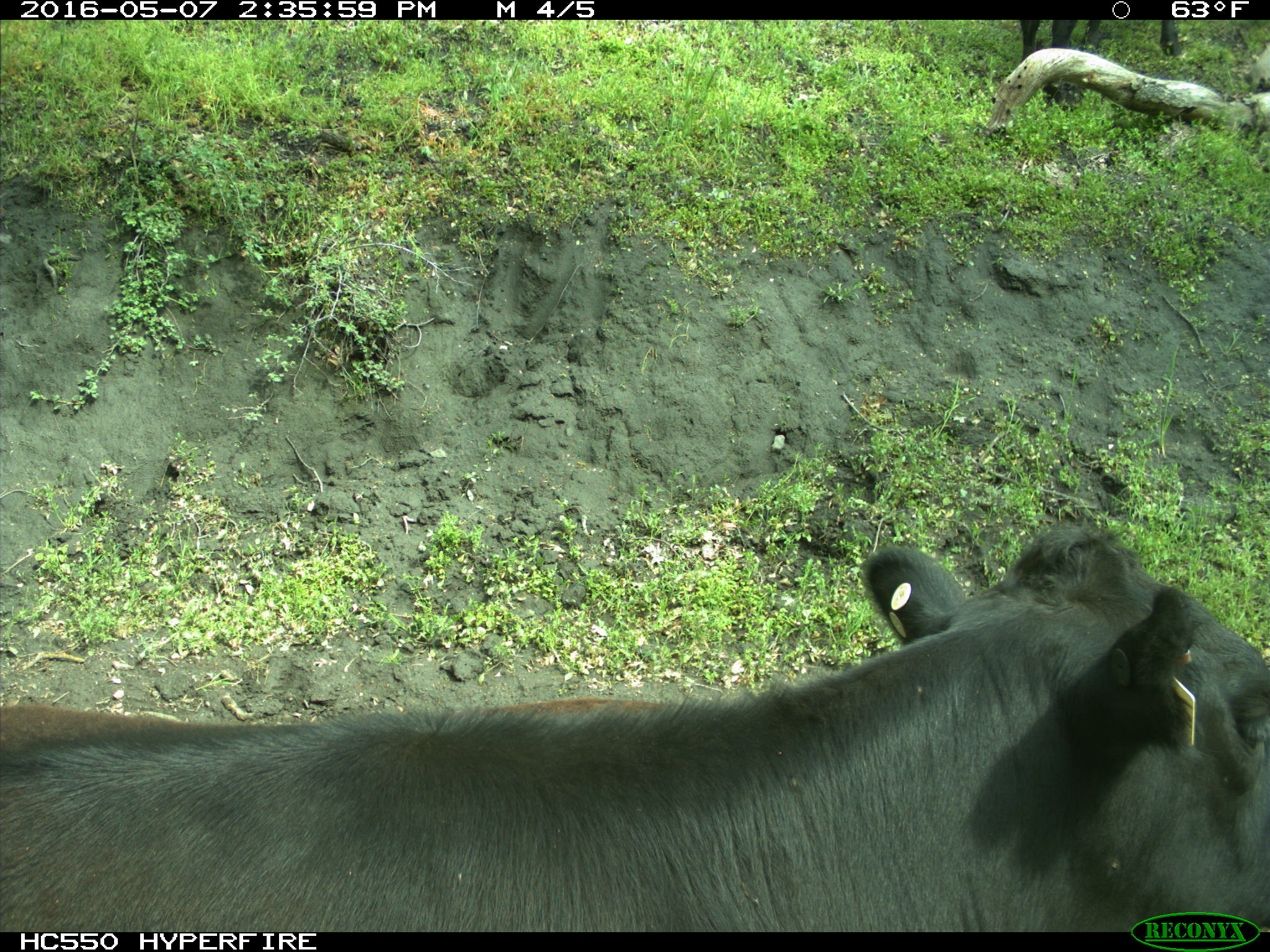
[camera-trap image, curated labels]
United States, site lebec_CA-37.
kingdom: Animalia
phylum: Chordata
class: Mammalia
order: Artiodactyla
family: Bovidae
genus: Bos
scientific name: Bos taurus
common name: domestic cow